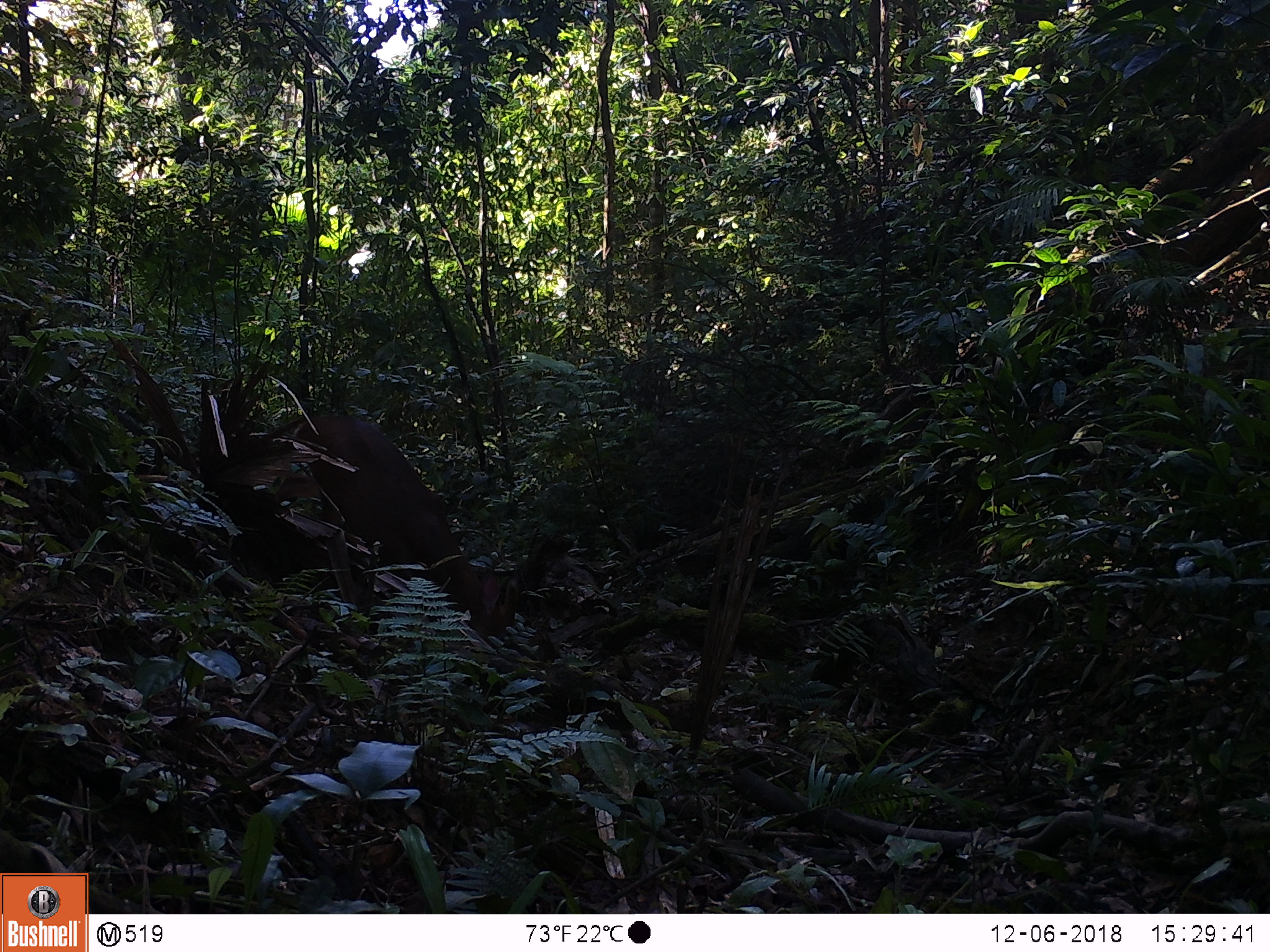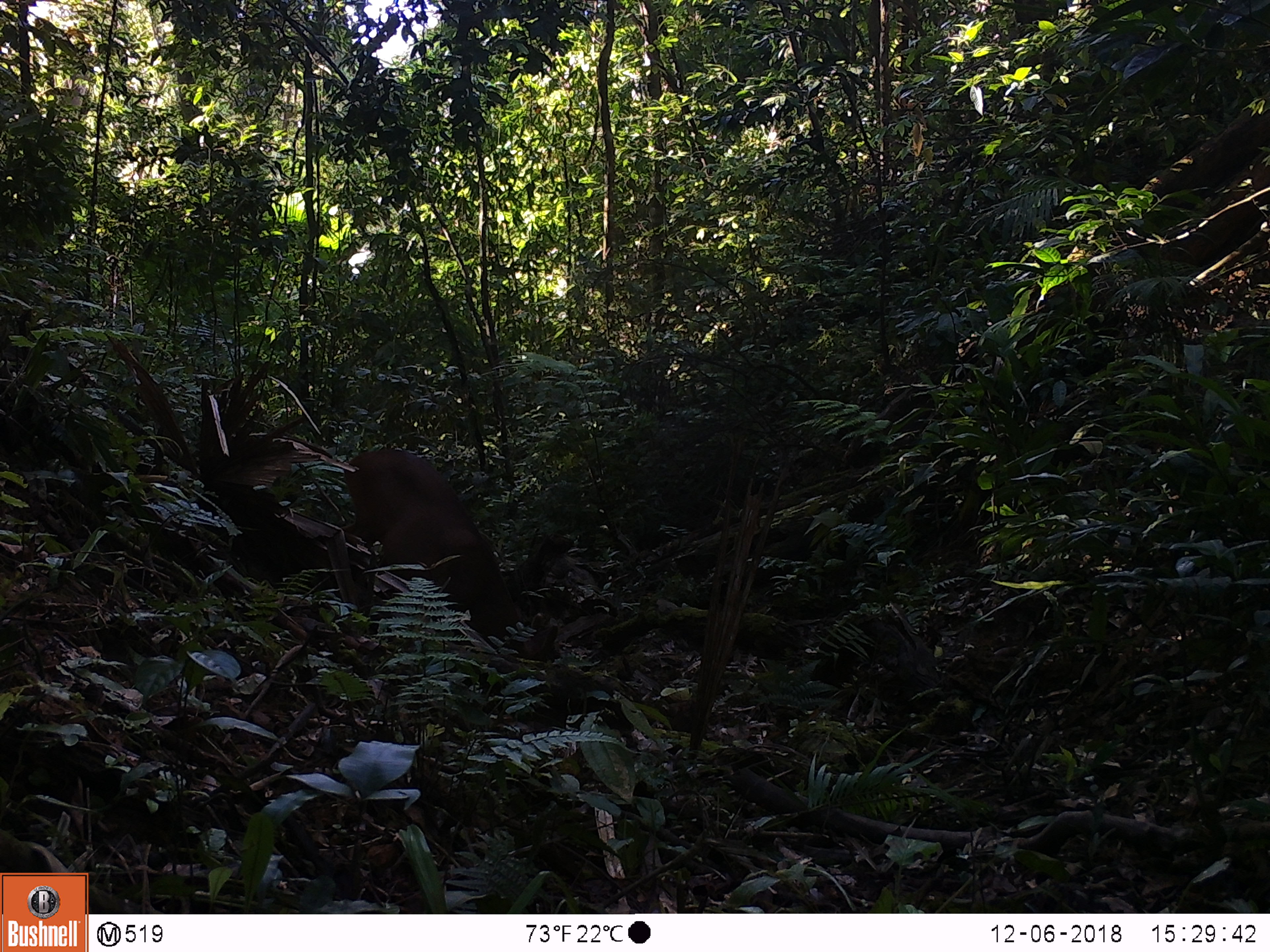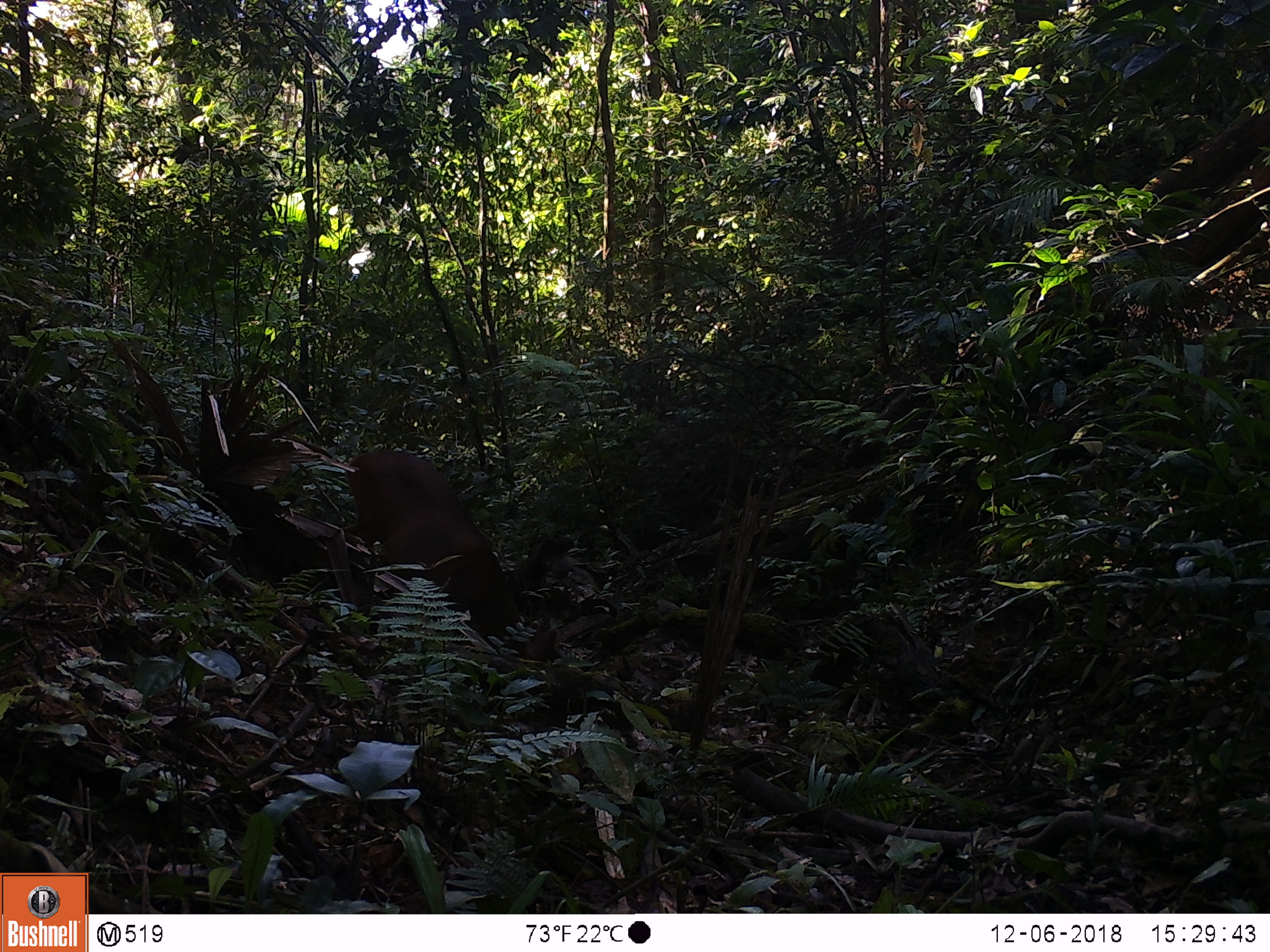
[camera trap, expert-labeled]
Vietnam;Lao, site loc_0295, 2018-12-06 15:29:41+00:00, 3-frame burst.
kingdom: Animalia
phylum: Chordata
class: Mammalia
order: Artiodactyla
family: Cervidae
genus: Muntiacus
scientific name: Muntiacus vuquangensis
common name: large-antlered muntjac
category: large antlered muntjac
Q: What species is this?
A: Large antlered muntjac (large-antlered muntjac) (Muntiacus vuquangensis).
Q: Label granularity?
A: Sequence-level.